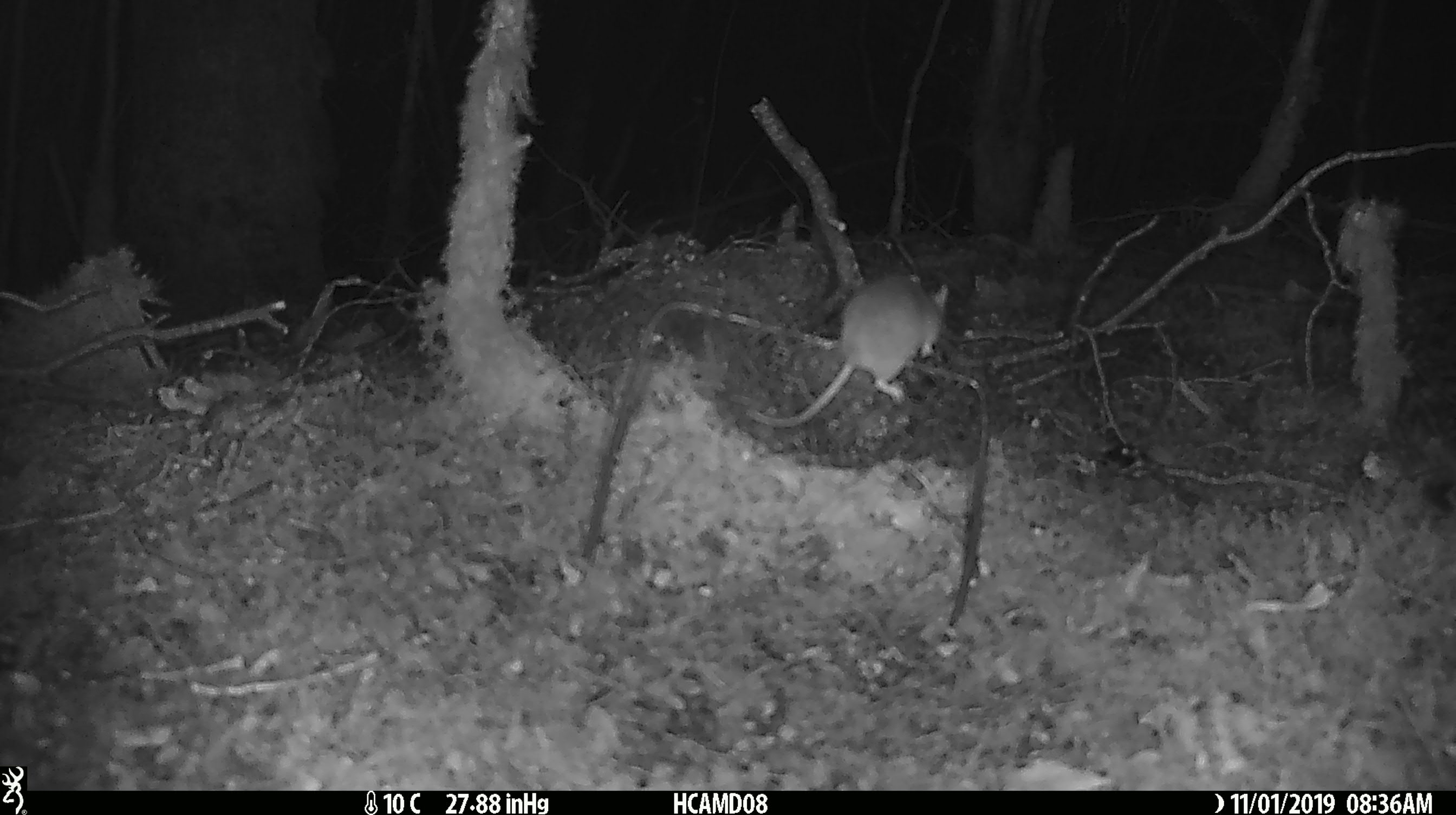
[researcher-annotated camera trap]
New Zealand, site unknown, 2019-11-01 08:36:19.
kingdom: Animalia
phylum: Chordata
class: Mammalia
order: Rodentia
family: Muridae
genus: Mus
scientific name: Mus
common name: mouse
Mouse (Mus).